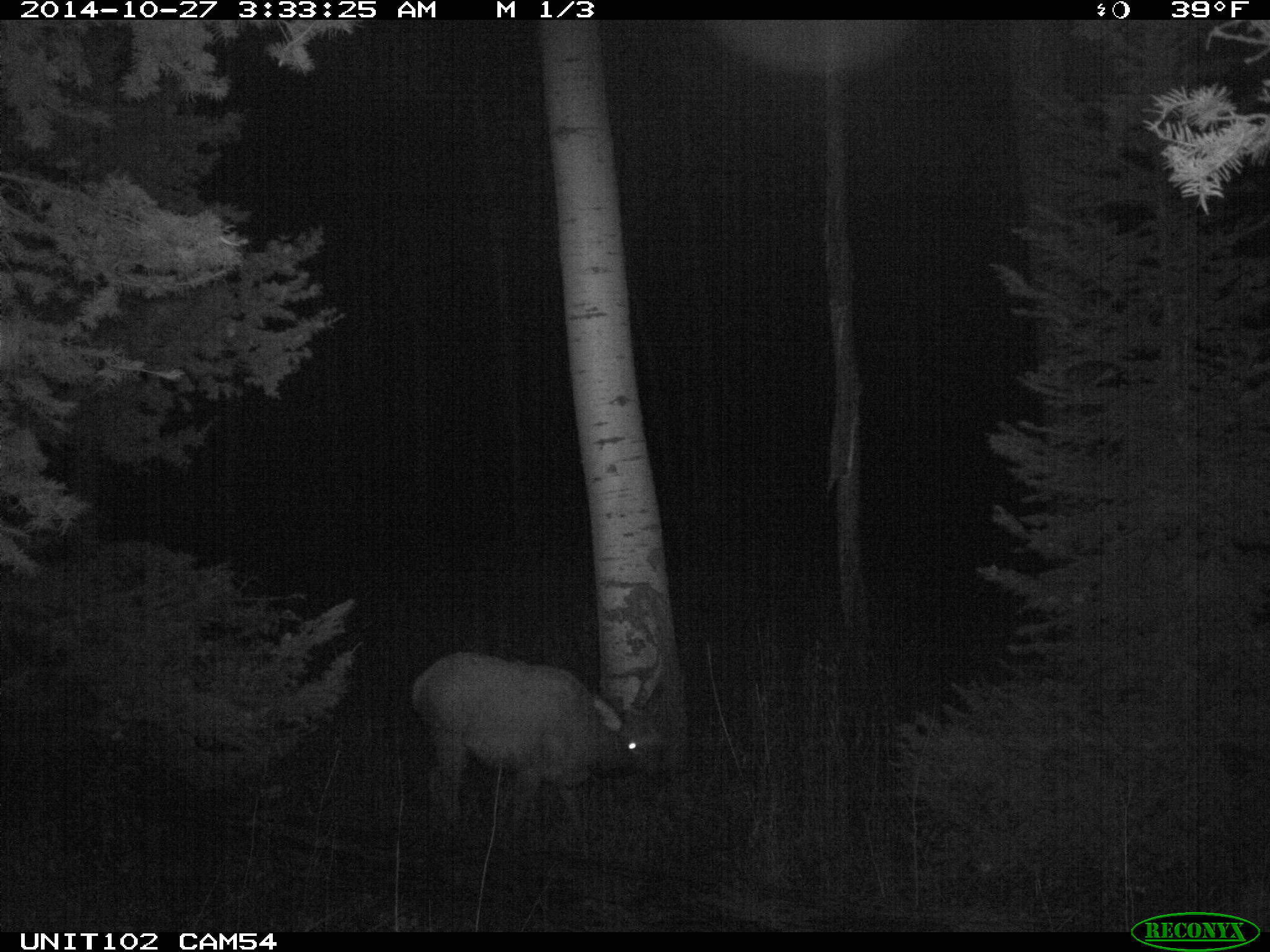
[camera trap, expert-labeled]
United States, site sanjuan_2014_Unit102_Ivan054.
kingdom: Animalia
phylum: Chordata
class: Mammalia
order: Artiodactyla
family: Cervidae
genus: Cervus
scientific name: Cervus elaphus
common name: red deer